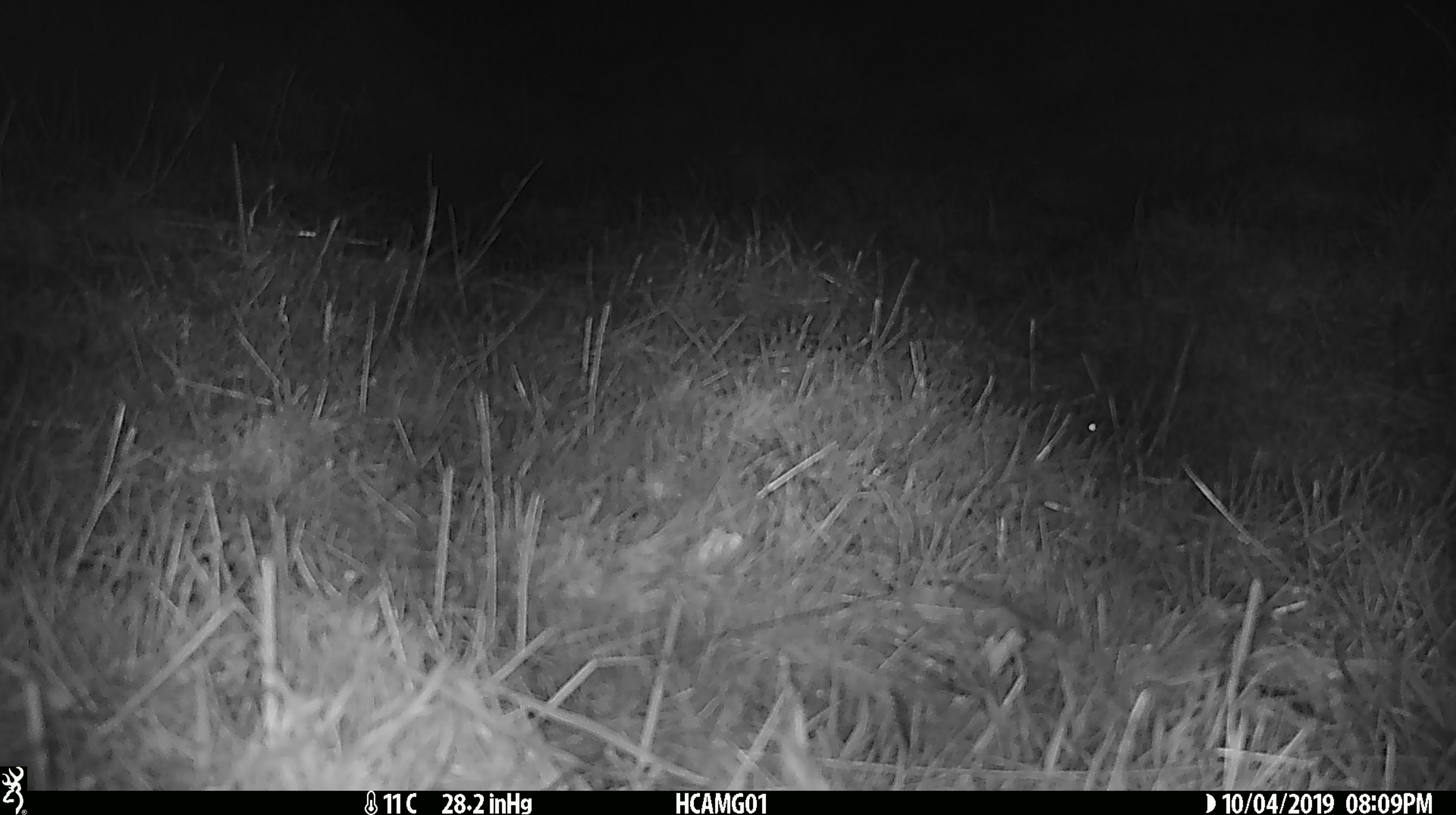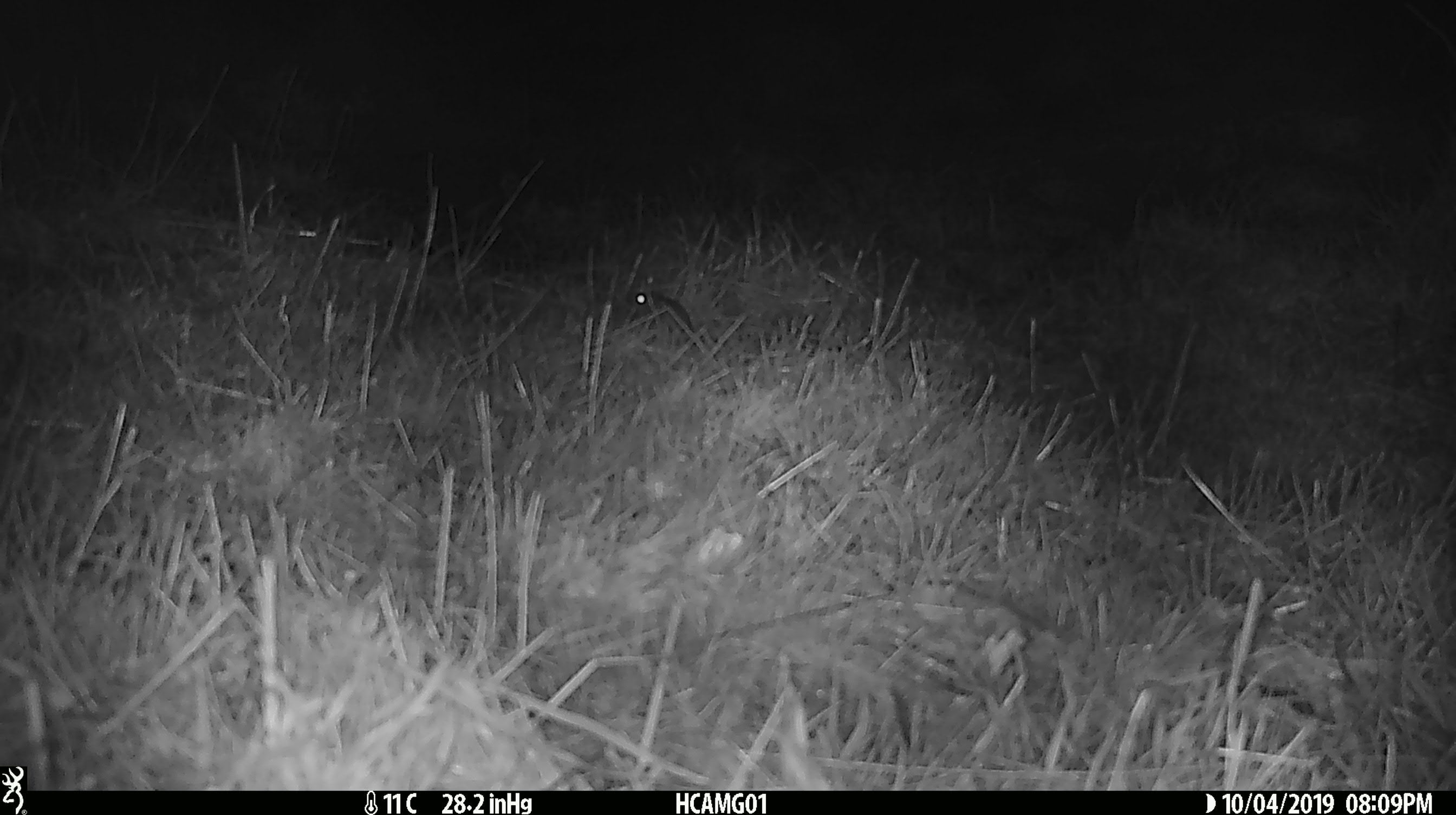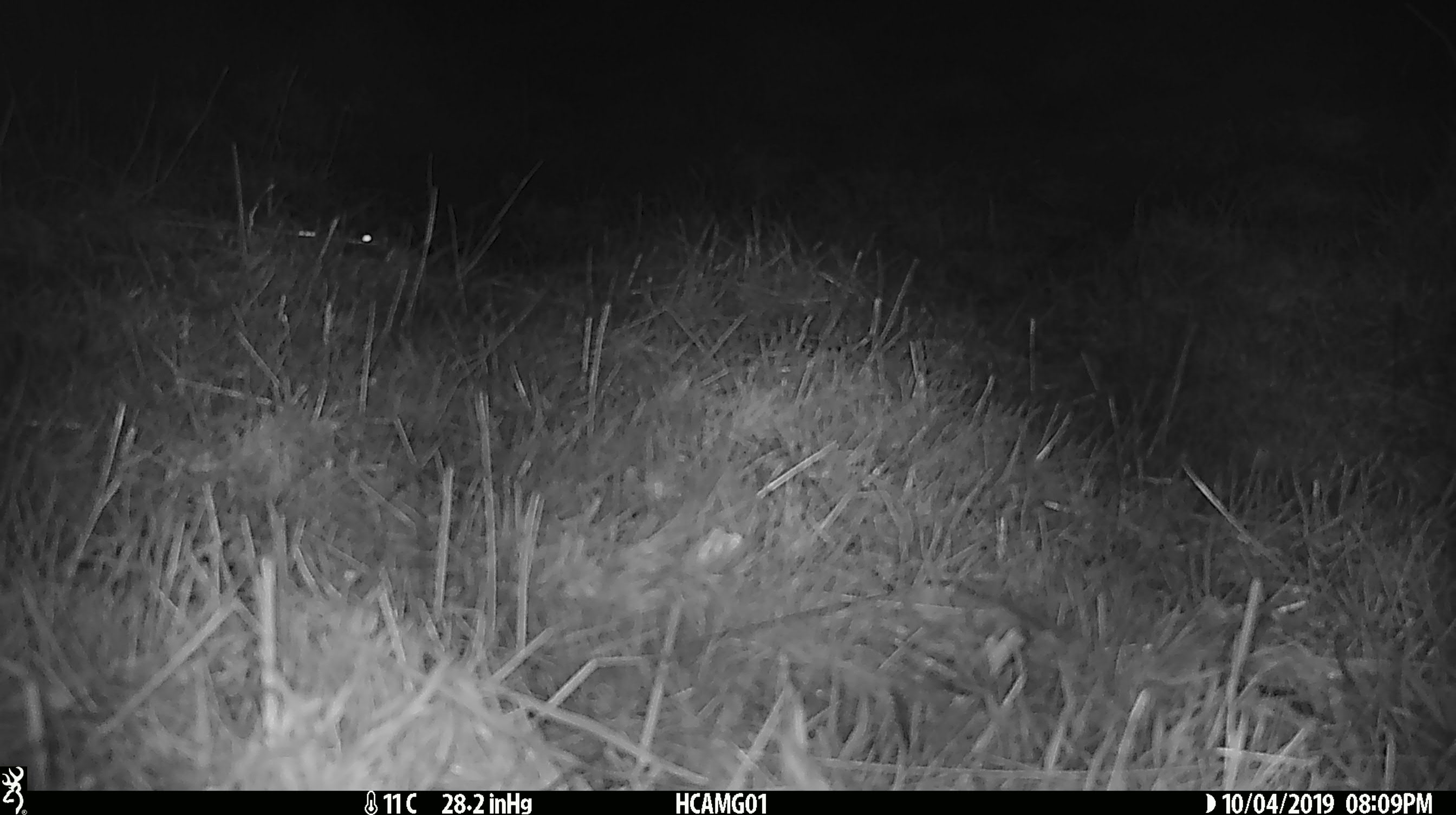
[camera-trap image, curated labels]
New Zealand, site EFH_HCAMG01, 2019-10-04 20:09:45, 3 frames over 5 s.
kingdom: Animalia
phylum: Chordata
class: Mammalia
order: Rodentia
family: Muridae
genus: Mus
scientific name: Mus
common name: mouse